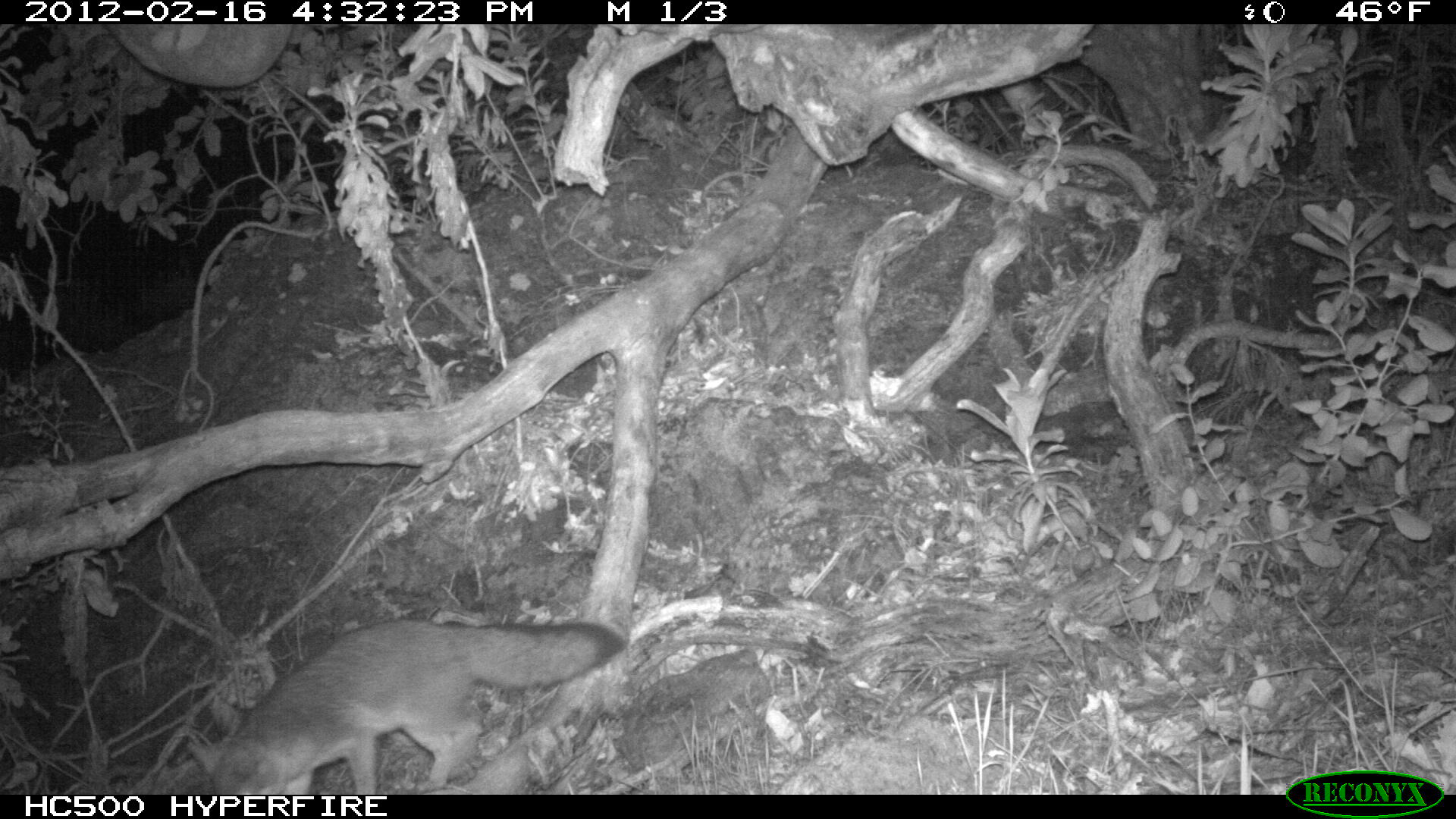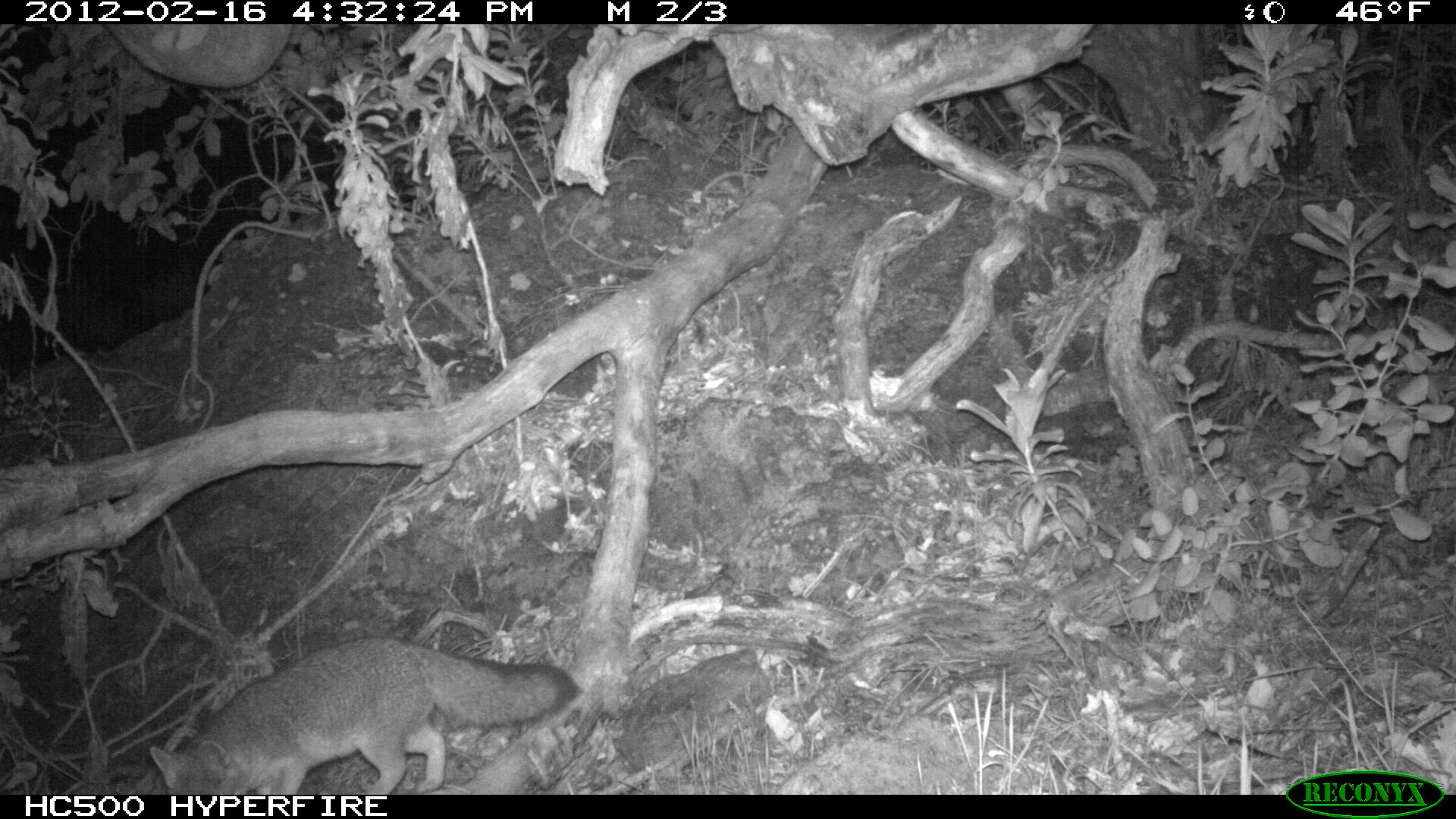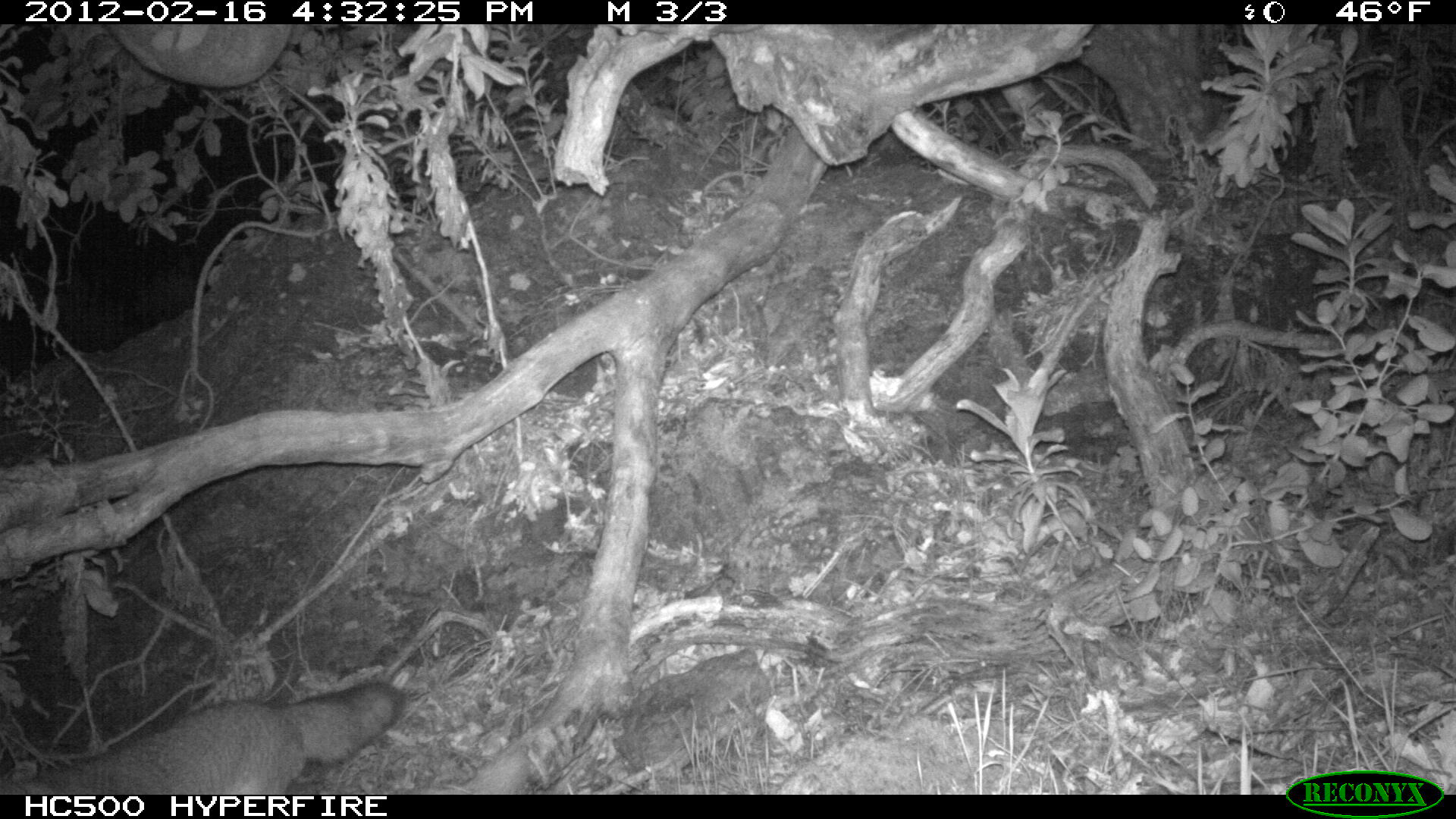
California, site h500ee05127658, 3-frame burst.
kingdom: Animalia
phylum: Chordata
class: Mammalia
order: Carnivora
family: Canidae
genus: Urocyon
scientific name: Urocyon littoralis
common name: island fox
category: fox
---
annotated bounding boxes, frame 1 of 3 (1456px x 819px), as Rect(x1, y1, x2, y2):
fox: Rect(190, 620, 626, 793)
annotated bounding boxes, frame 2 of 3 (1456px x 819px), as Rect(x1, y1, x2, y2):
fox: Rect(149, 635, 582, 794)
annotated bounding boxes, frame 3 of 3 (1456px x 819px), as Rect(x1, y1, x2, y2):
fox: Rect(0, 680, 406, 795)